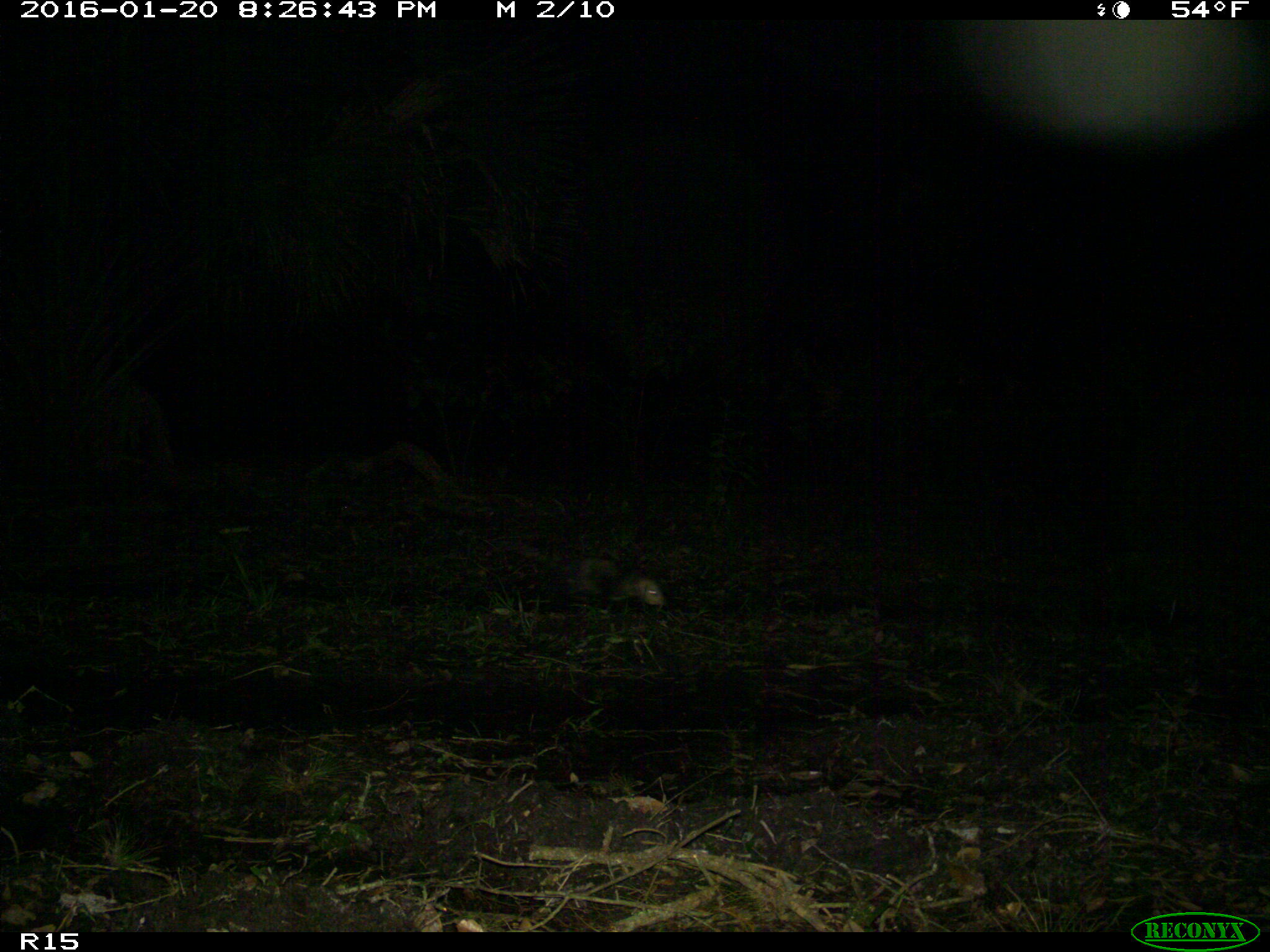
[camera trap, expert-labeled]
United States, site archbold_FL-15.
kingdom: Animalia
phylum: Chordata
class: Mammalia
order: Didelphimorphia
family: Didelphidae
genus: Didelphis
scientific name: Didelphis virginiana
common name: virginia opossum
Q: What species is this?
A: Didelphis virginiana (virginia opossum).